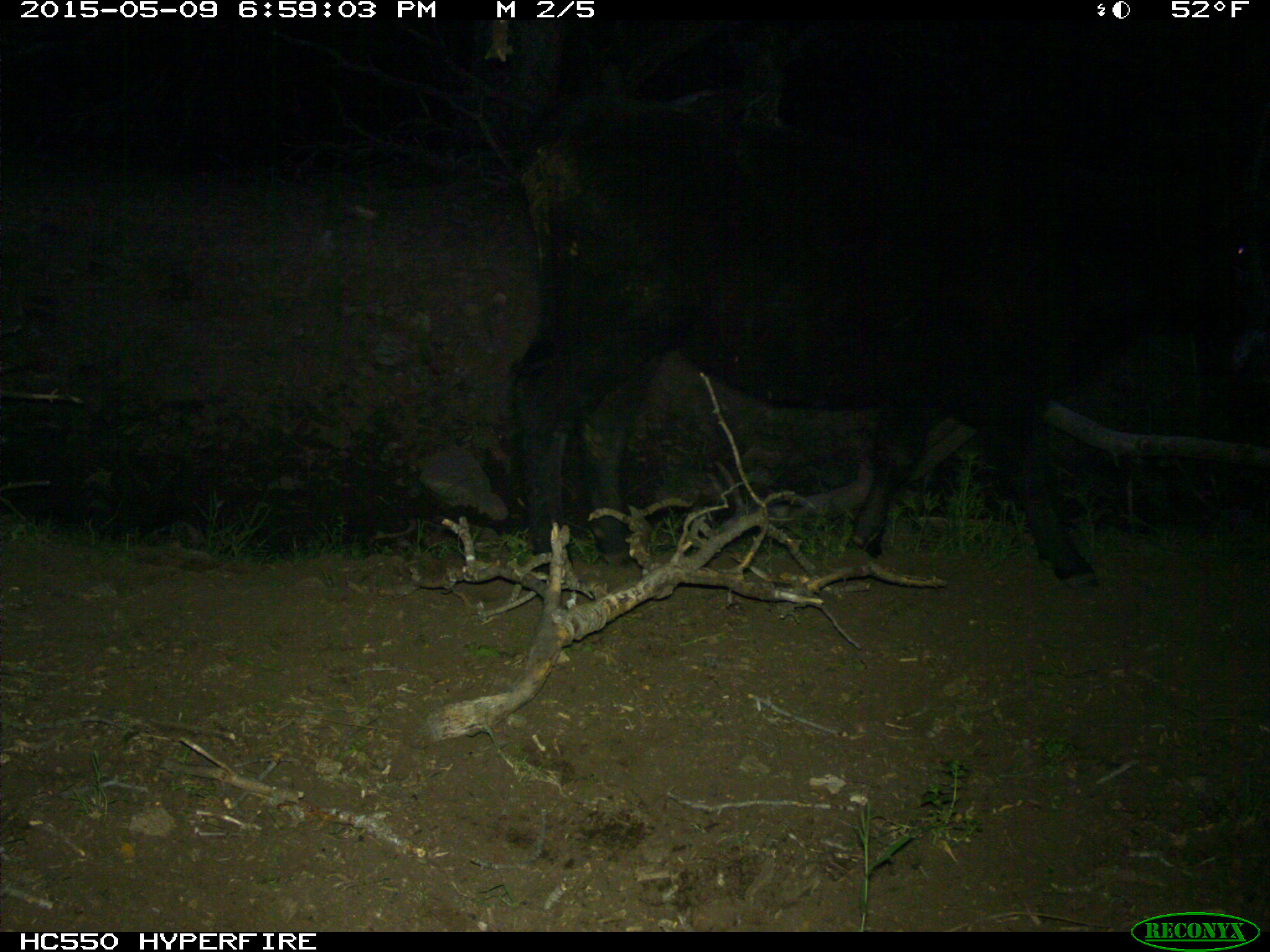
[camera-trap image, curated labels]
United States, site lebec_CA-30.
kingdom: Animalia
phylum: Chordata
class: Mammalia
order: Artiodactyla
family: Bovidae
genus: Bos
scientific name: Bos taurus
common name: domestic cow